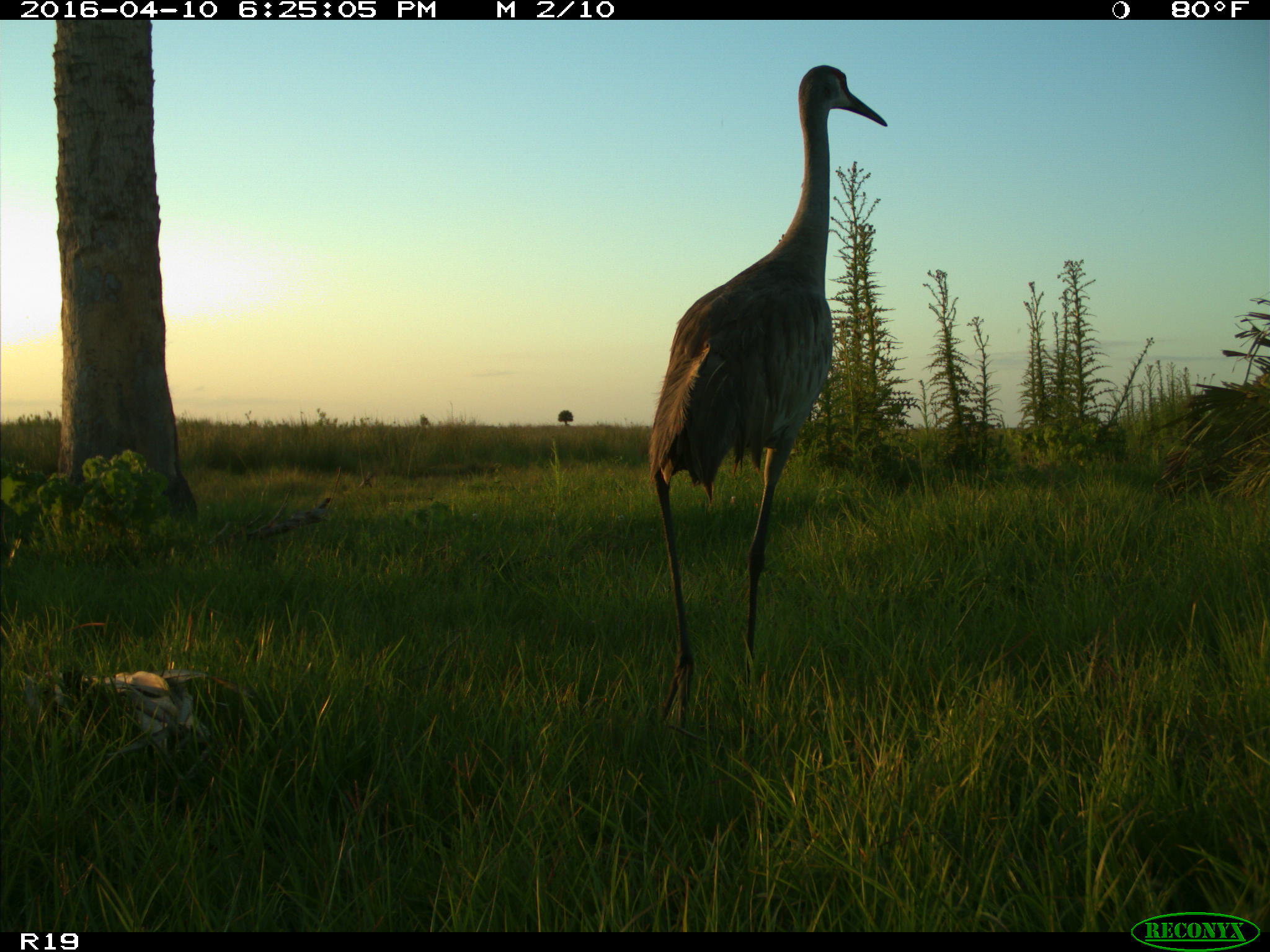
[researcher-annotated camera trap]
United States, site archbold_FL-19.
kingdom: Animalia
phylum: Chordata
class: Aves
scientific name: Aves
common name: birds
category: unidentified bird